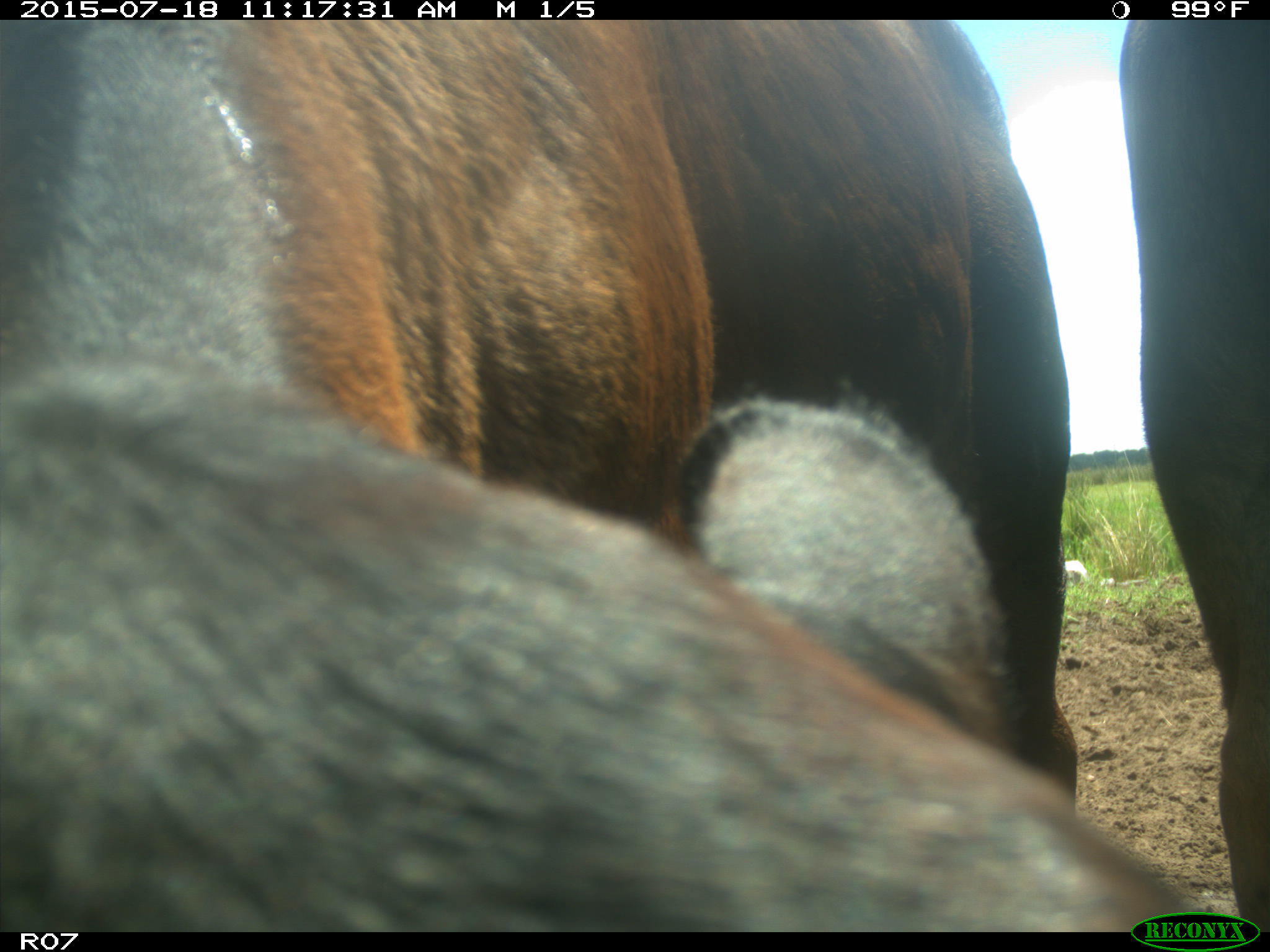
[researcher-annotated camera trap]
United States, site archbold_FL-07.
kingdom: Animalia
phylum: Chordata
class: Mammalia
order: Artiodactyla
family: Bovidae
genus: Bos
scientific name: Bos taurus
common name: domestic cow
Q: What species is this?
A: Bos taurus (domestic cow).